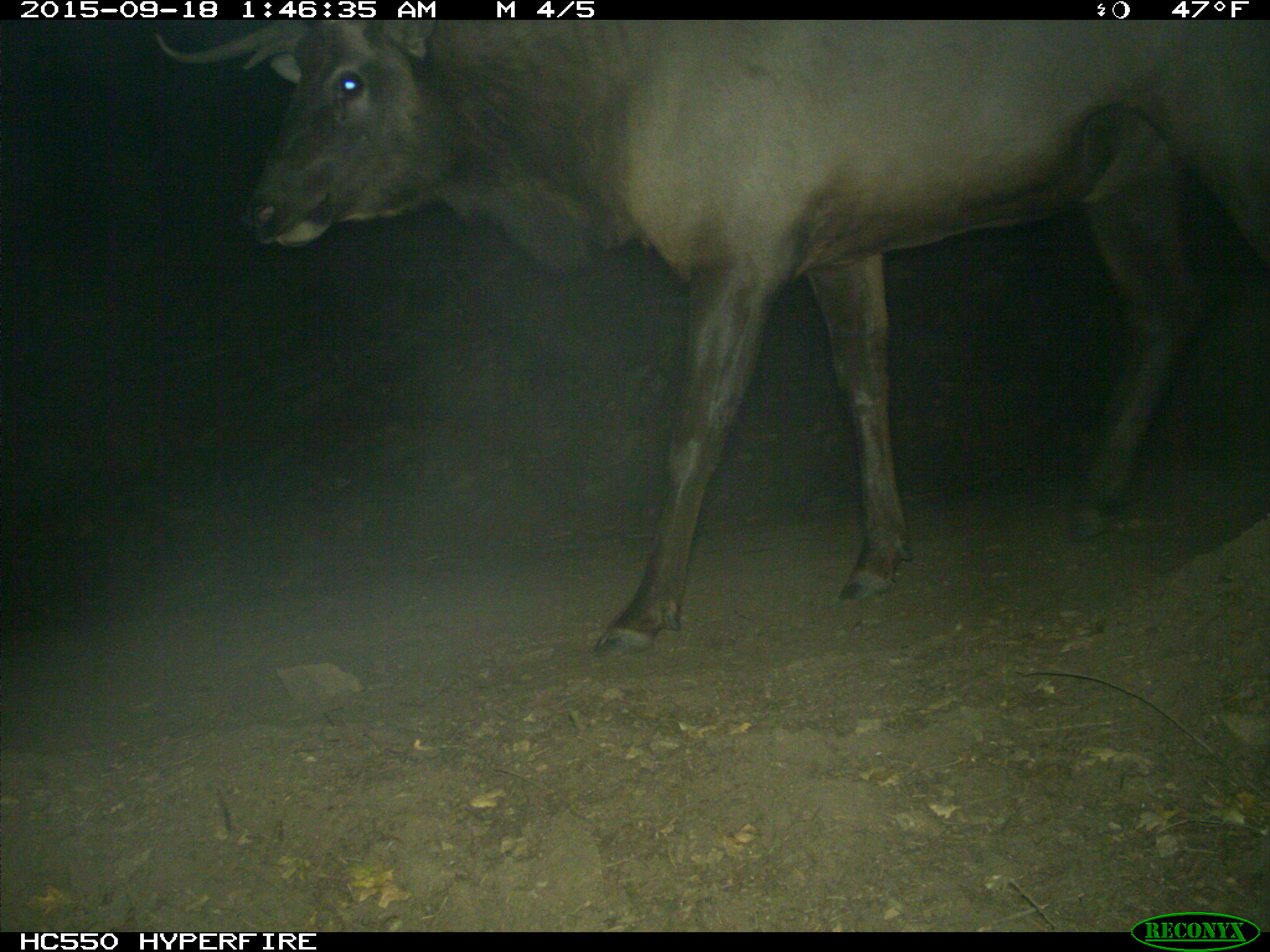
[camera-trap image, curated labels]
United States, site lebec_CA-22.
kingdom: Animalia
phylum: Chordata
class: Mammalia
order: Artiodactyla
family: Cervidae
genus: Cervus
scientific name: Cervus canadensis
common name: elk